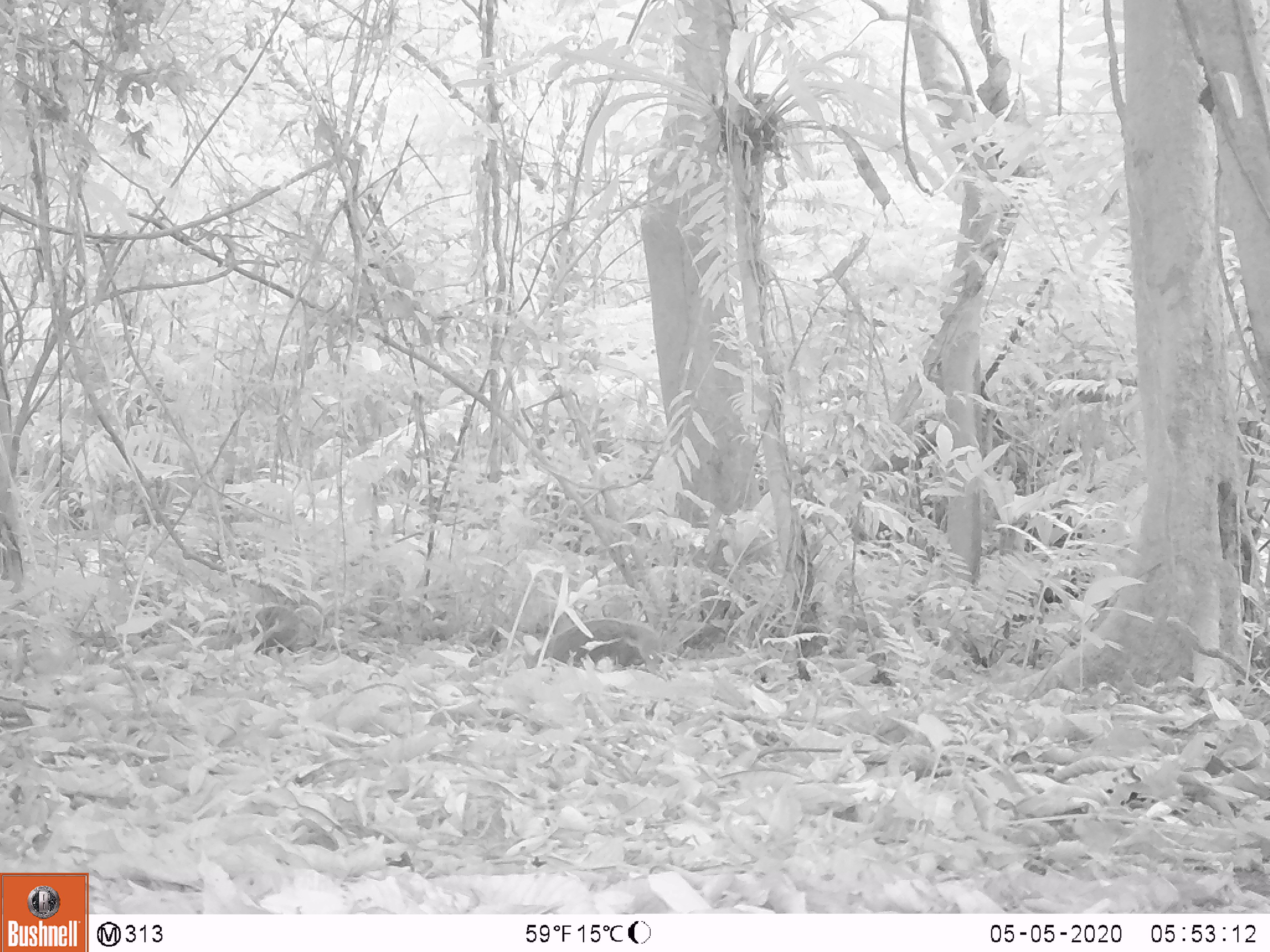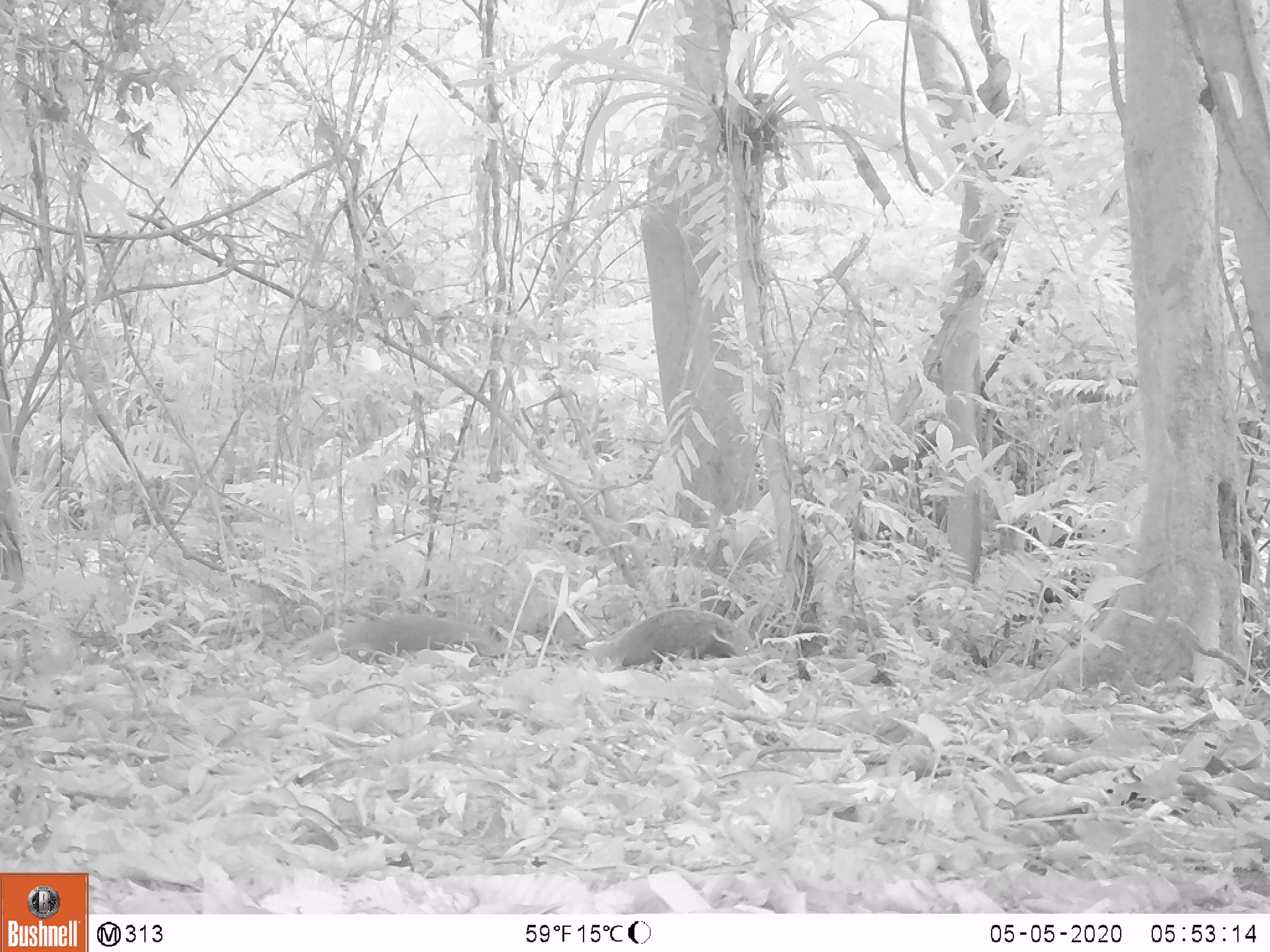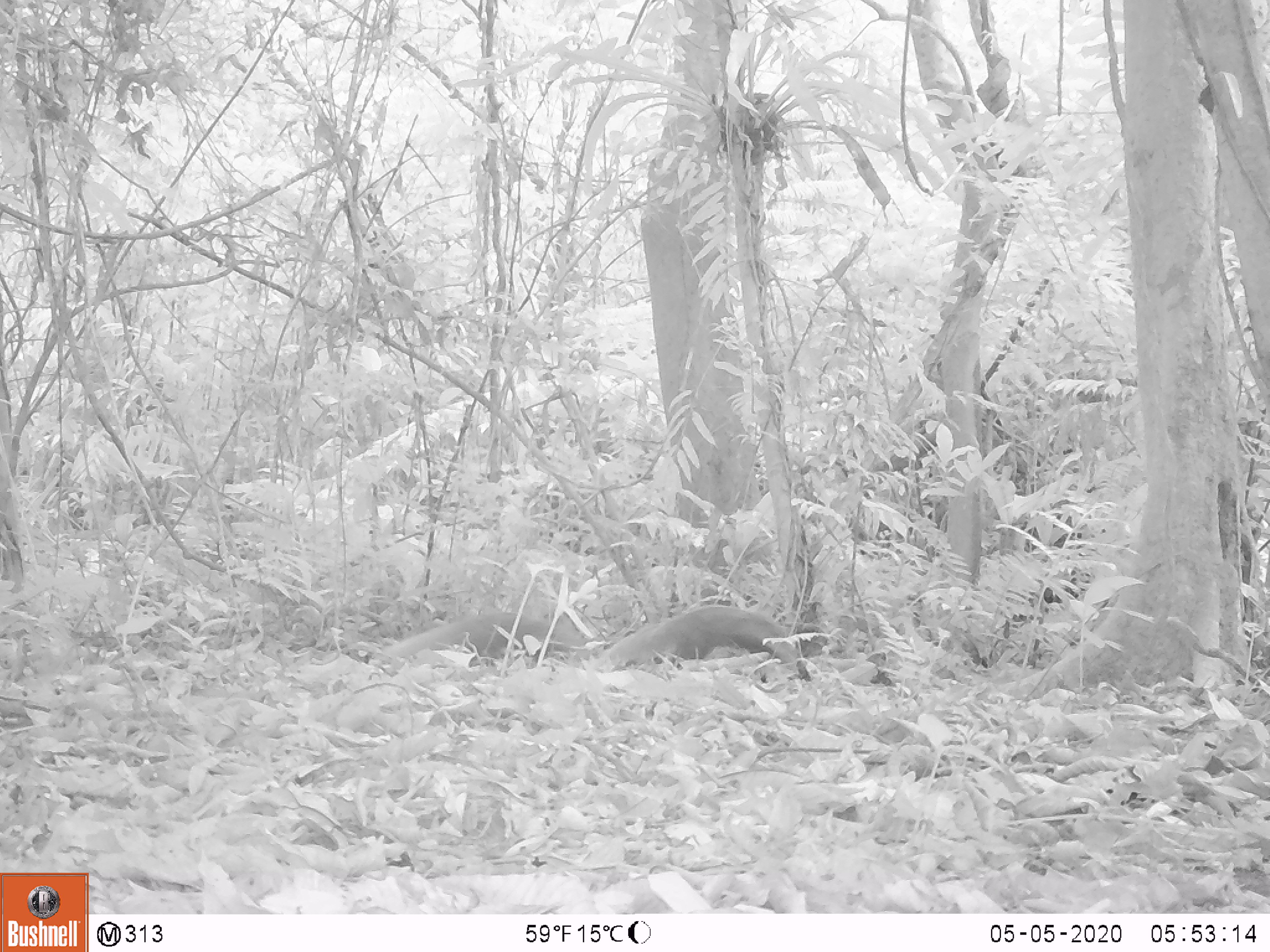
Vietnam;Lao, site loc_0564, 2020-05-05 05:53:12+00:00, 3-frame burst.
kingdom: Animalia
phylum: Chordata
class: Mammalia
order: Carnivora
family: Herpestidae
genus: Urva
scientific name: Urva urva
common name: crab-eating mongoose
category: crab eating mongoose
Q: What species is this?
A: Crab eating mongoose (crab-eating mongoose) (Urva urva).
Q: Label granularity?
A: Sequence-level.